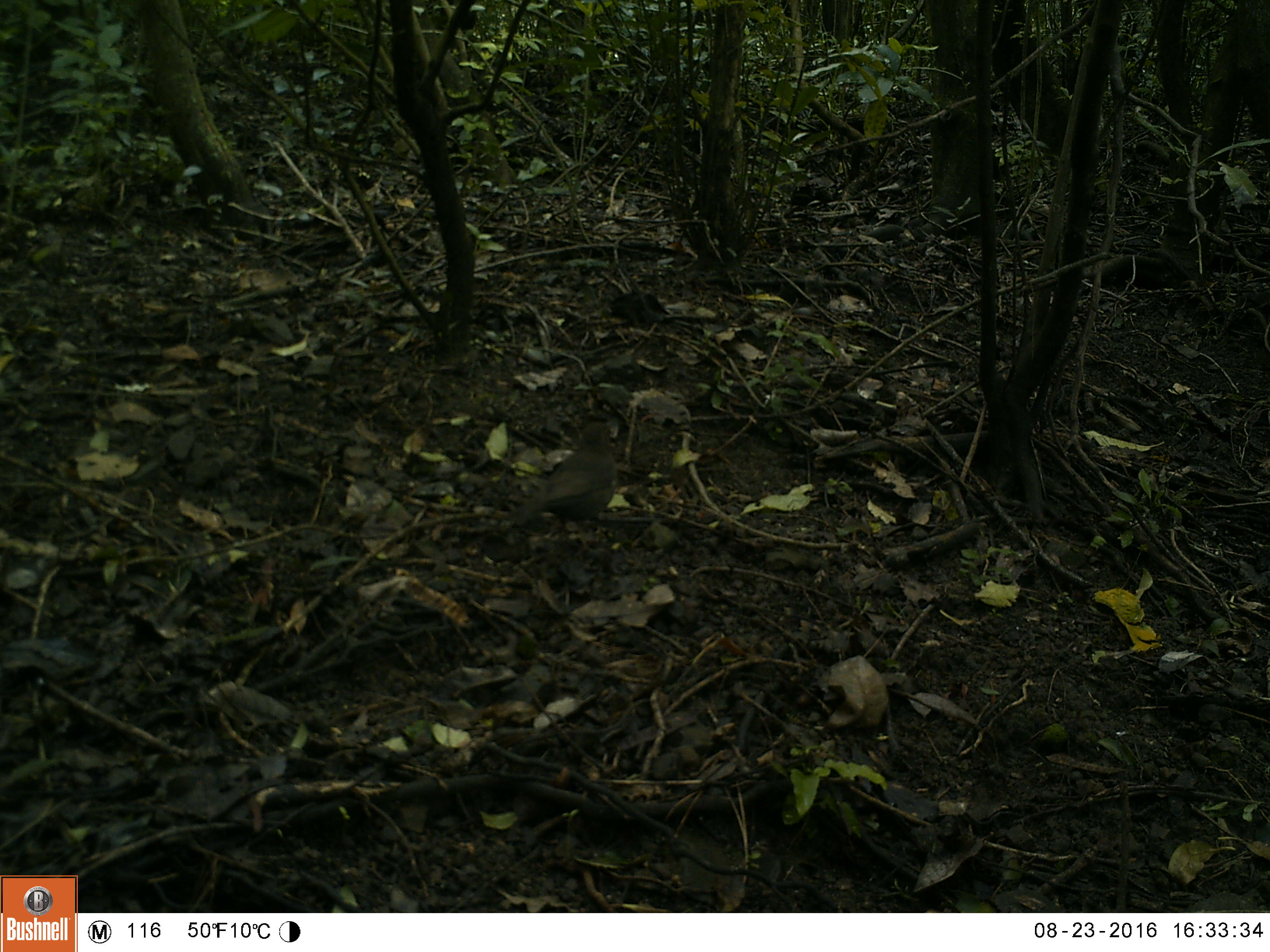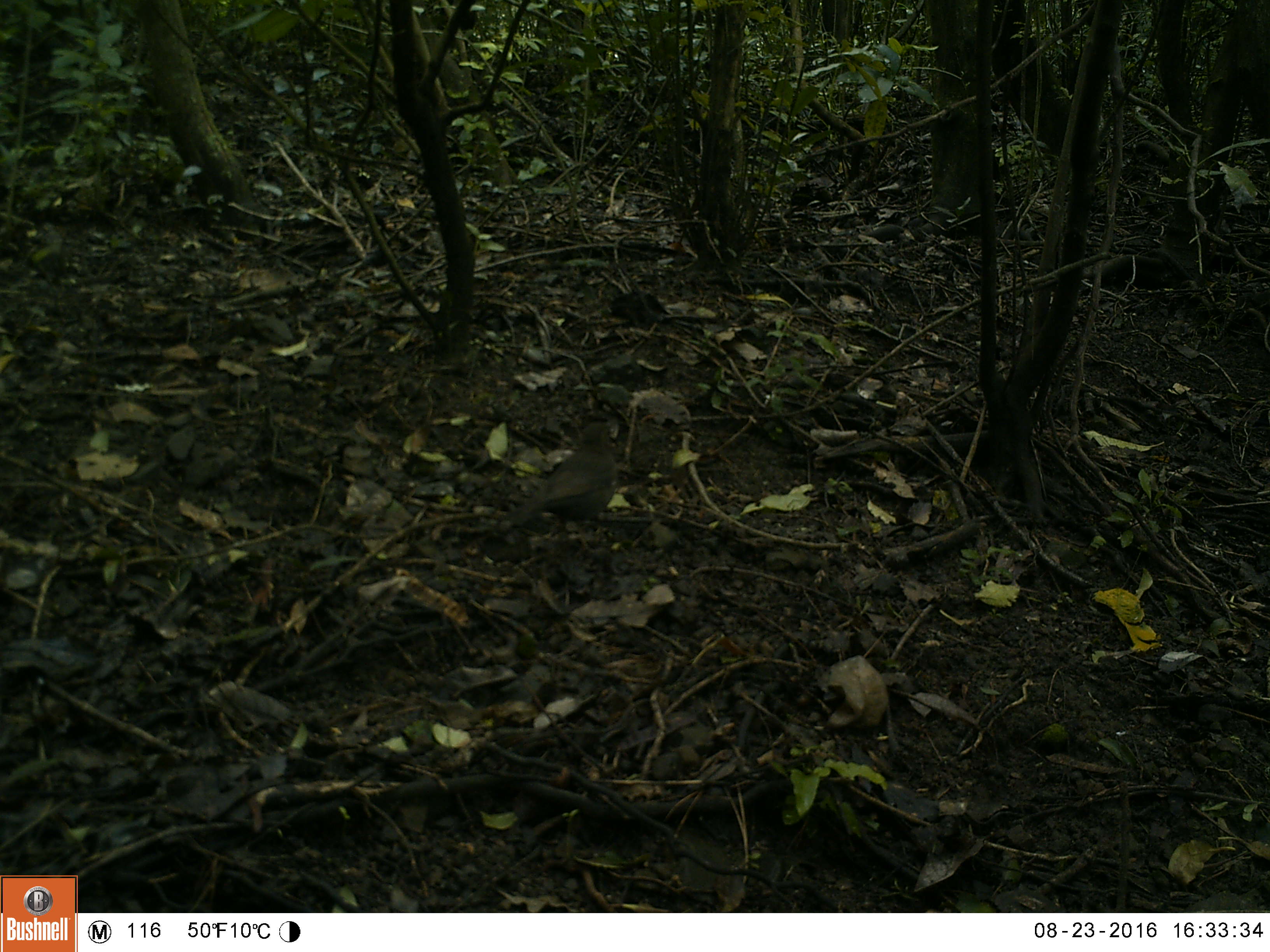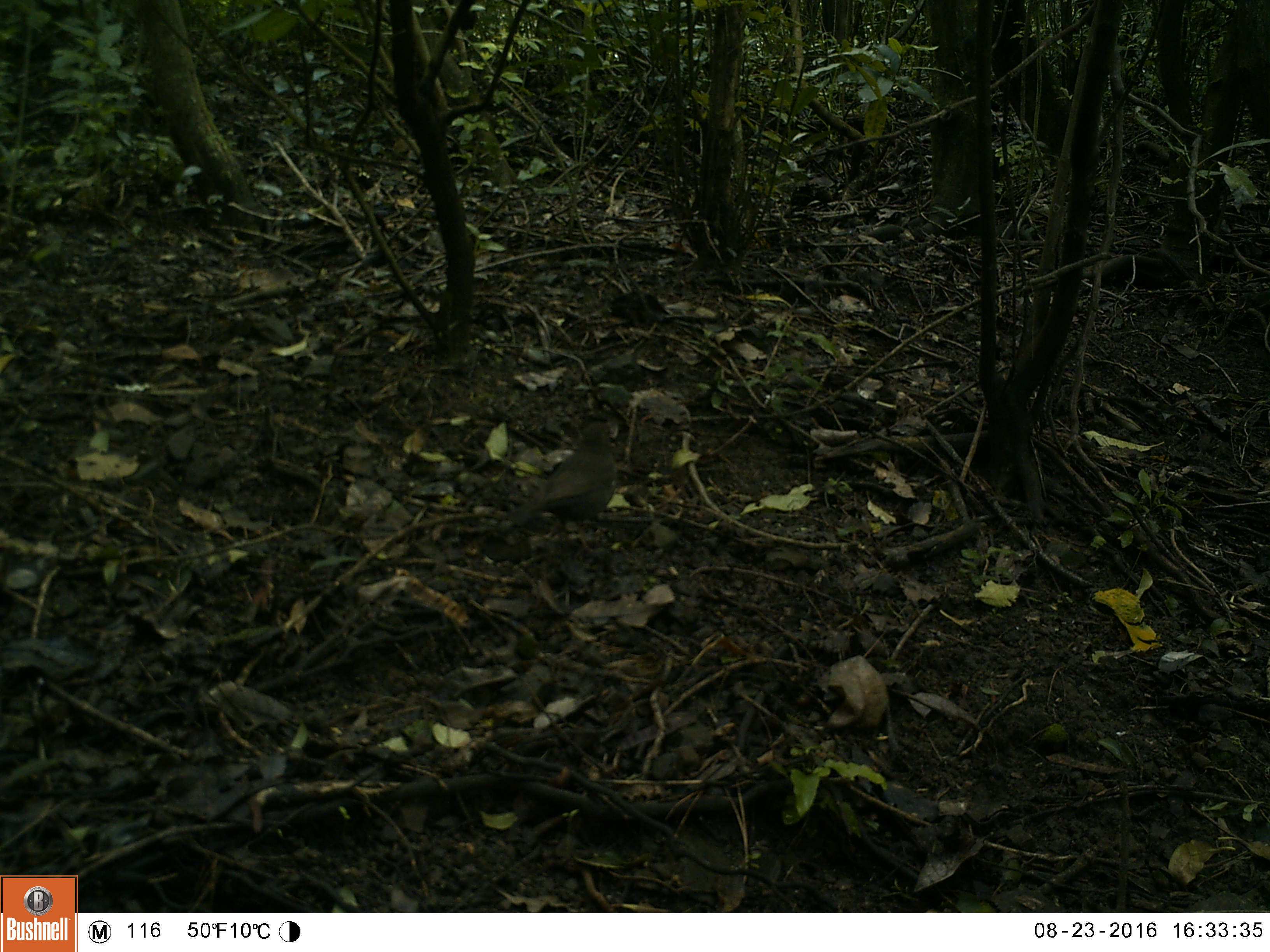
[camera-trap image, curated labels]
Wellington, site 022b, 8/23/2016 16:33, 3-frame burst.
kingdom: Animalia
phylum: Chordata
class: Aves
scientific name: Aves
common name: bird